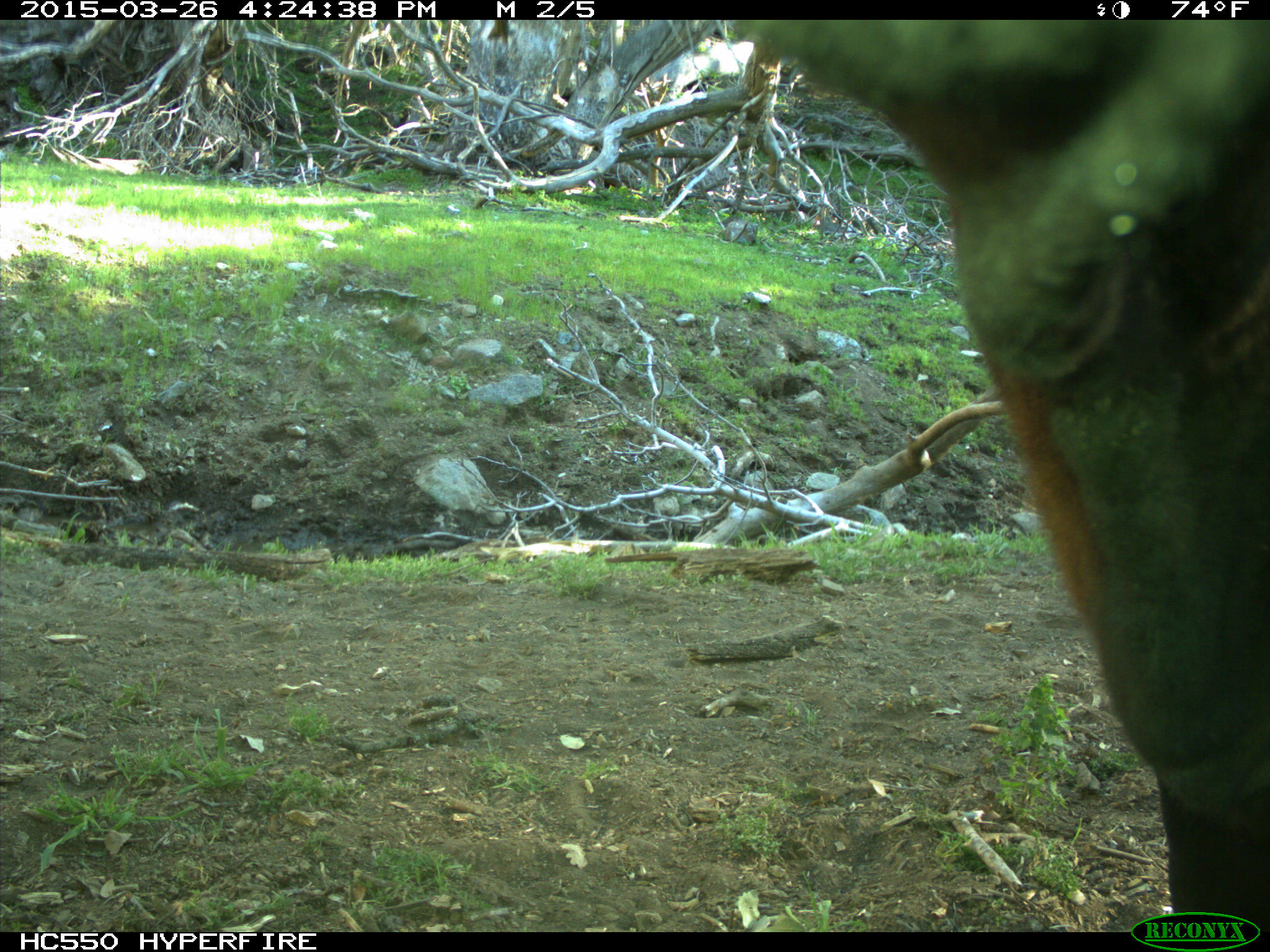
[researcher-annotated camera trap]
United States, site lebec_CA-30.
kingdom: Animalia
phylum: Chordata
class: Mammalia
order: Artiodactyla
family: Bovidae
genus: Bos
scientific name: Bos taurus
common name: domestic cow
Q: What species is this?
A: Bos taurus (domestic cow).